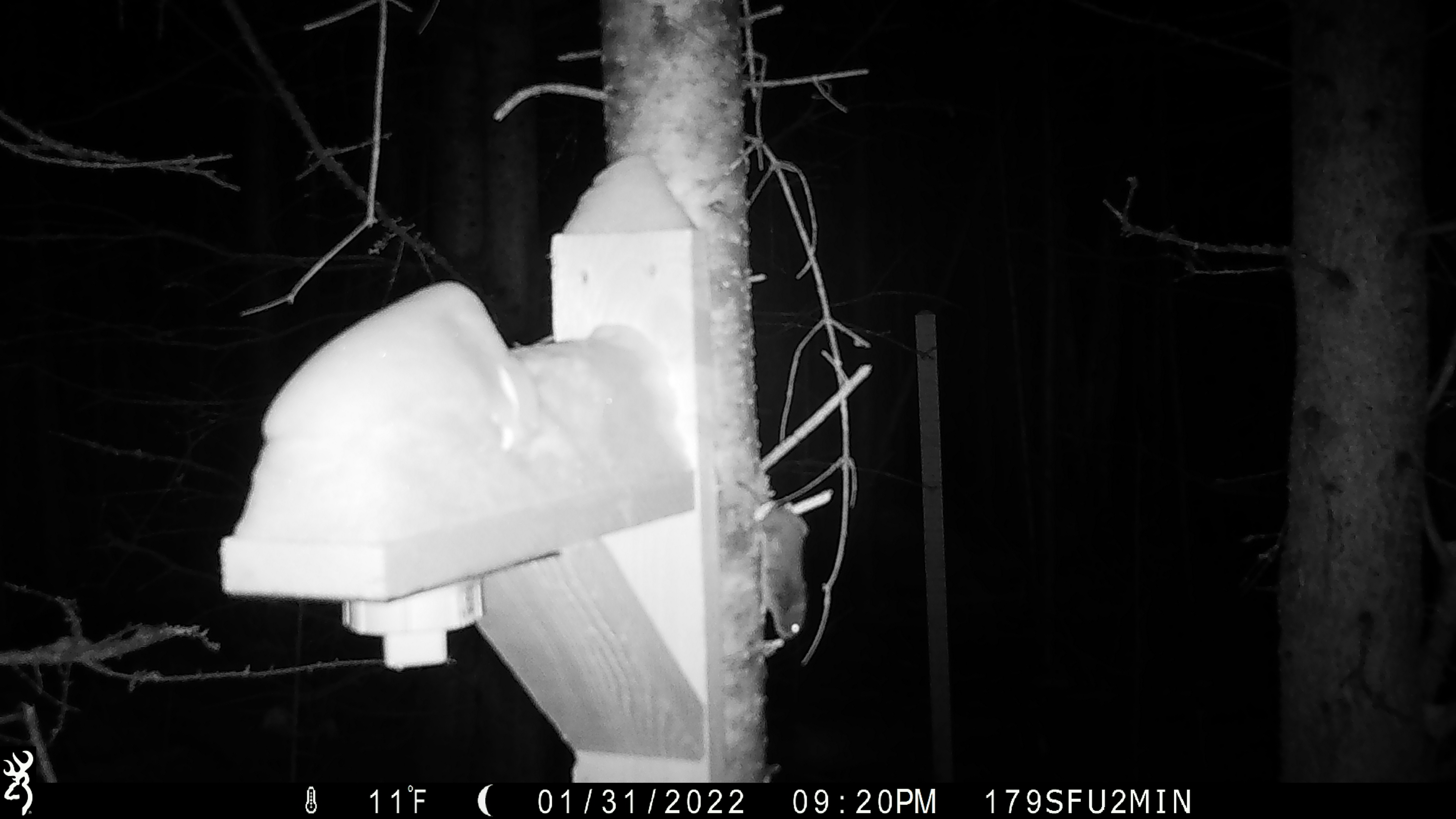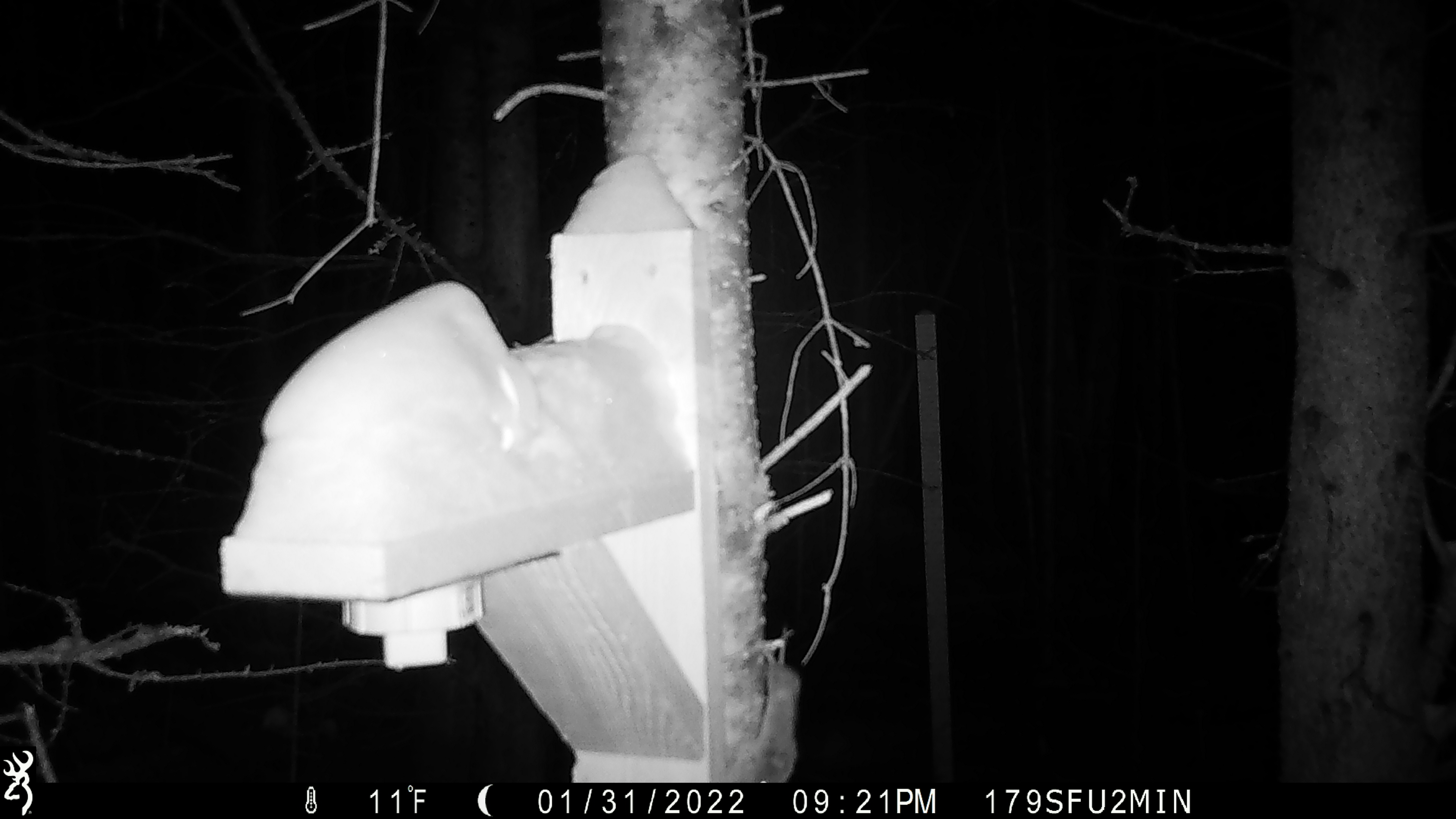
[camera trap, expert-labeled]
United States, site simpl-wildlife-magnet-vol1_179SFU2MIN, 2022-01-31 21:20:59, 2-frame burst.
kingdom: Animalia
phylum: Chordata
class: Mammalia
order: Rodentia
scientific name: Rodentia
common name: mouse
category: mouse sp.